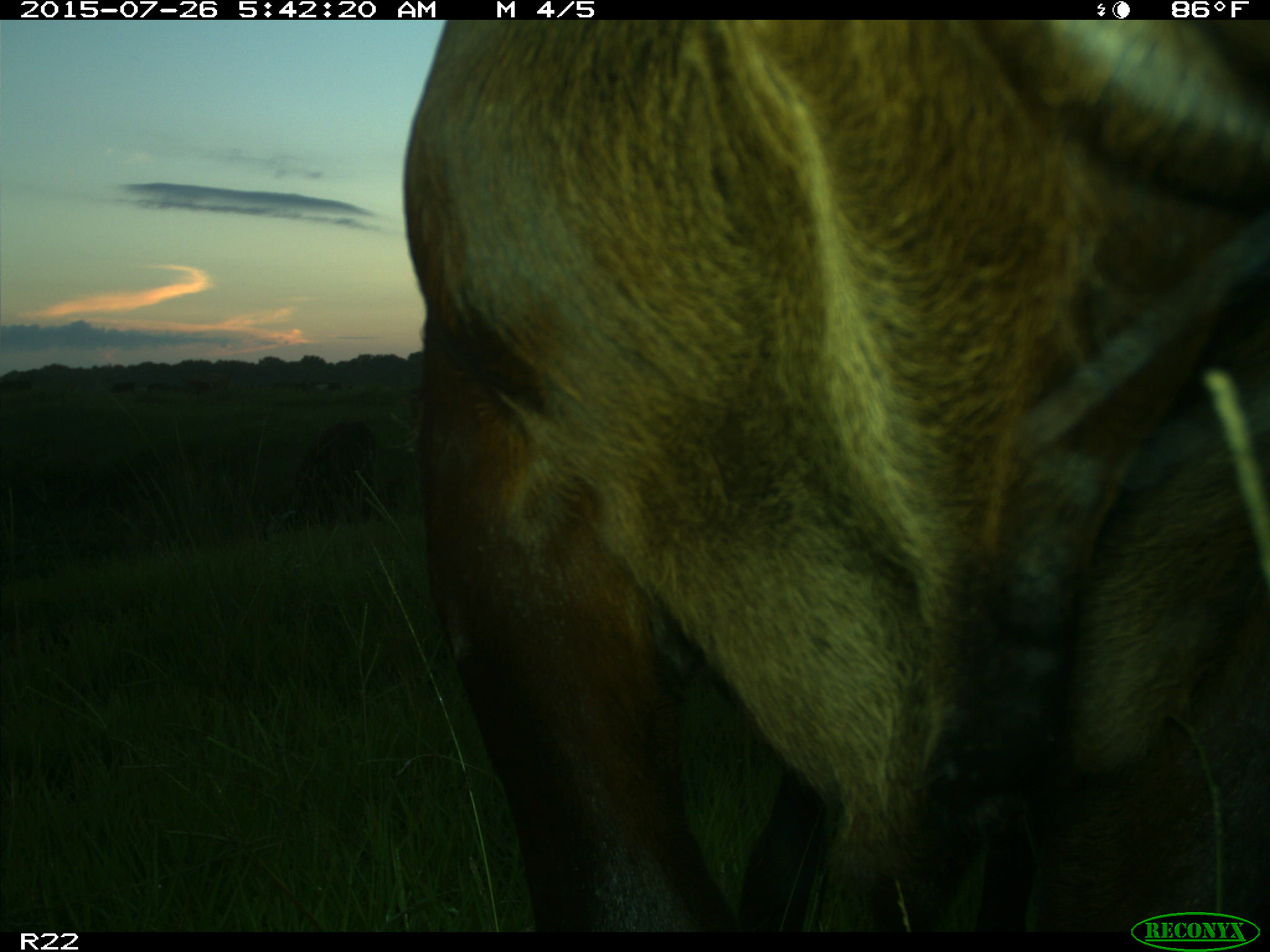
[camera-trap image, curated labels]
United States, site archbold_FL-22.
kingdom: Animalia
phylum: Chordata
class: Mammalia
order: Artiodactyla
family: Bovidae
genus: Bos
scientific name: Bos taurus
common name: domestic cow